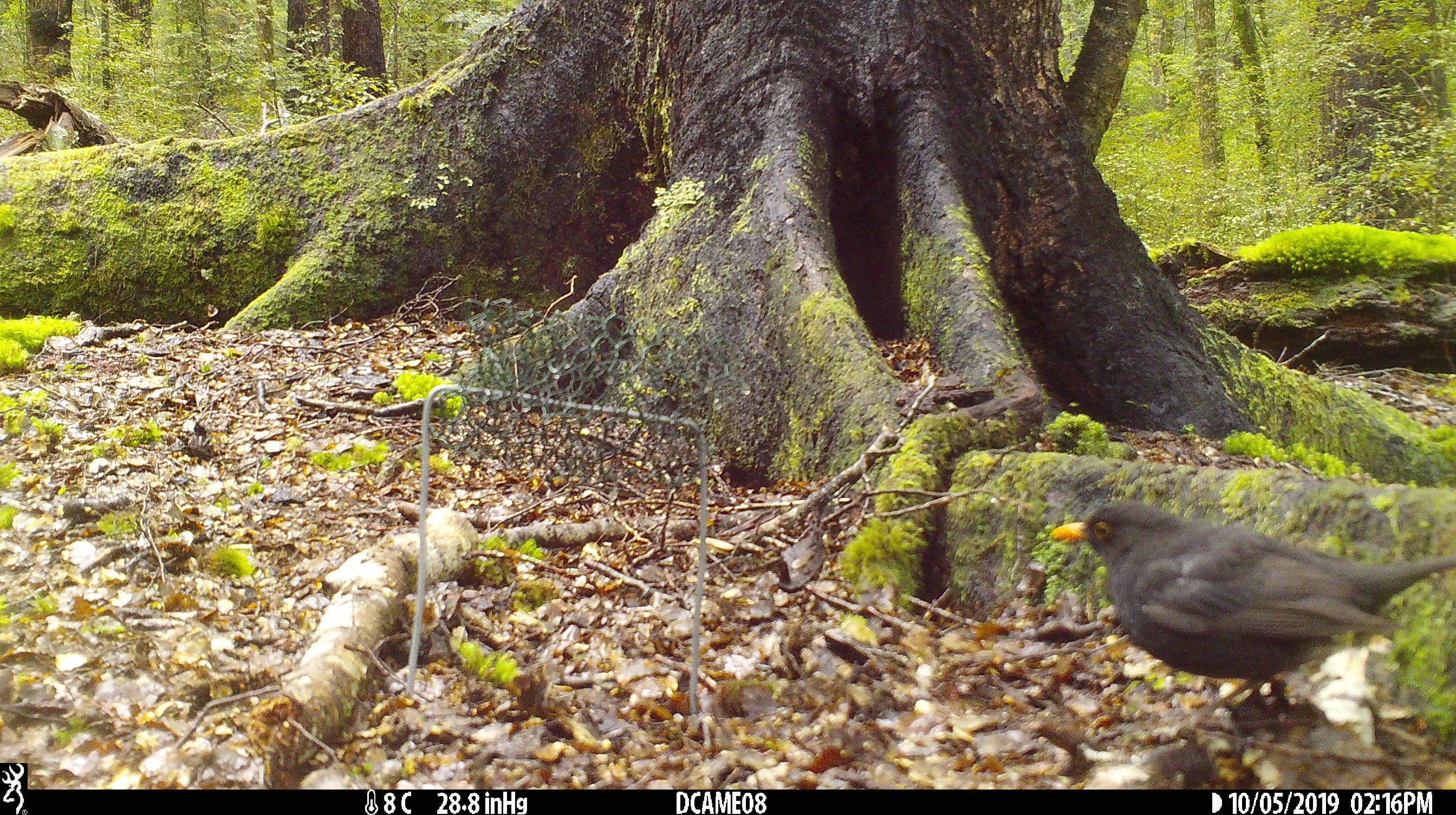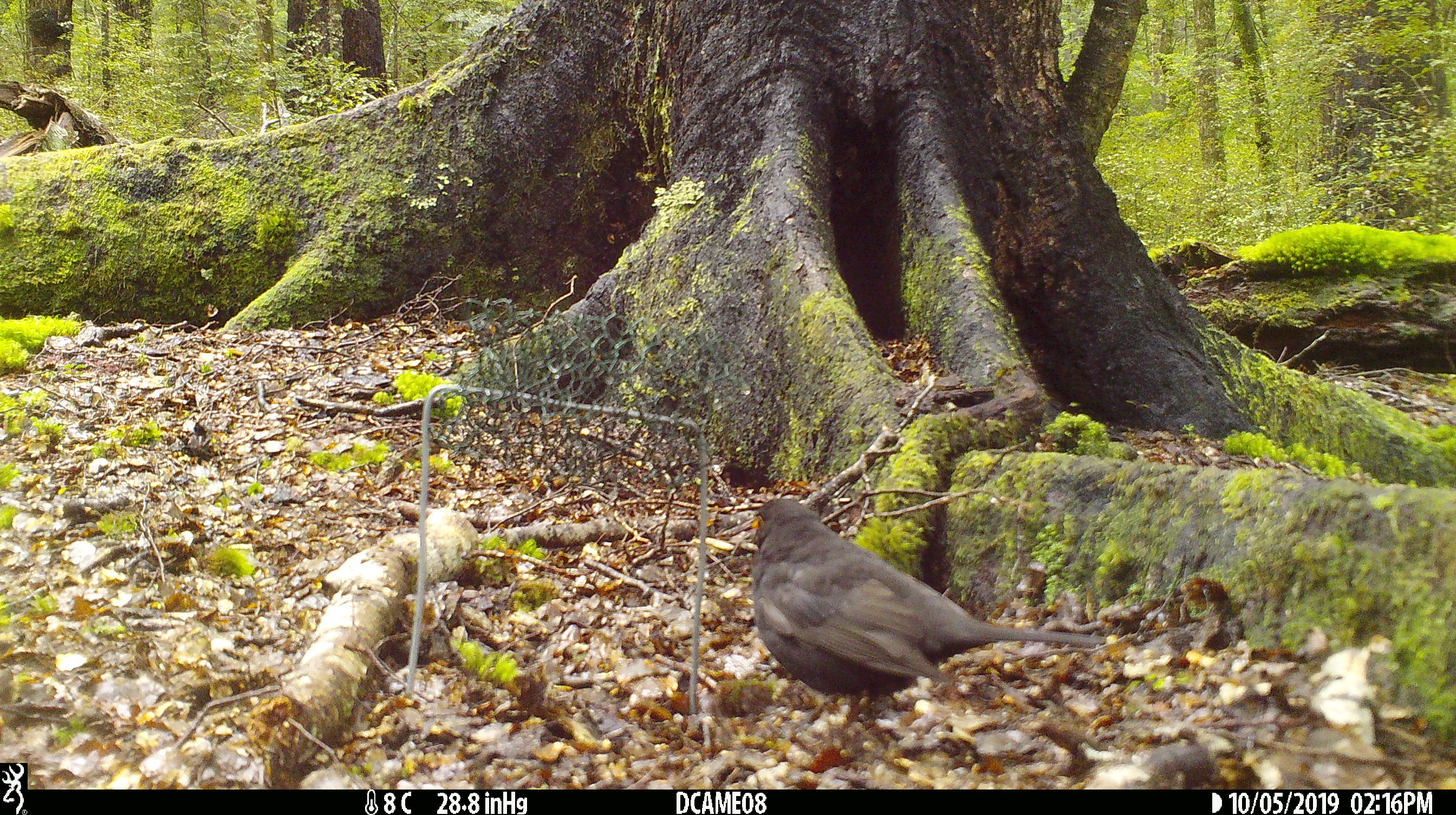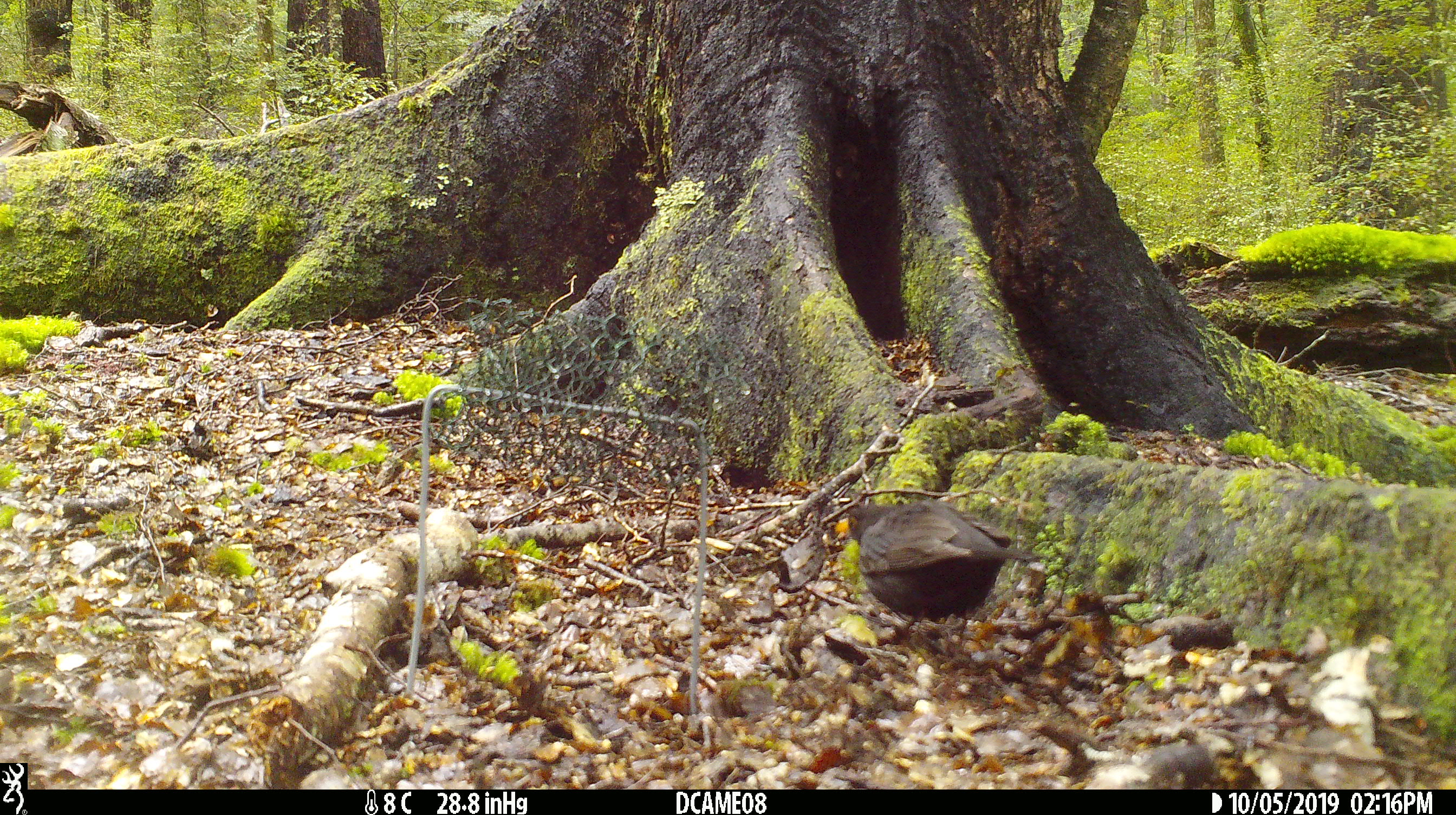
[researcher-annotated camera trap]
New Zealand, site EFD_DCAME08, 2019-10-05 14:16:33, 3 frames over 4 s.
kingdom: Animalia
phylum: Chordata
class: Aves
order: Passeriformes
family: Turdidae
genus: Turdus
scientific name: Turdus merula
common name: eurasian blackbird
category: blackbird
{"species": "blackbird (eurasian blackbird) (Turdus merula)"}